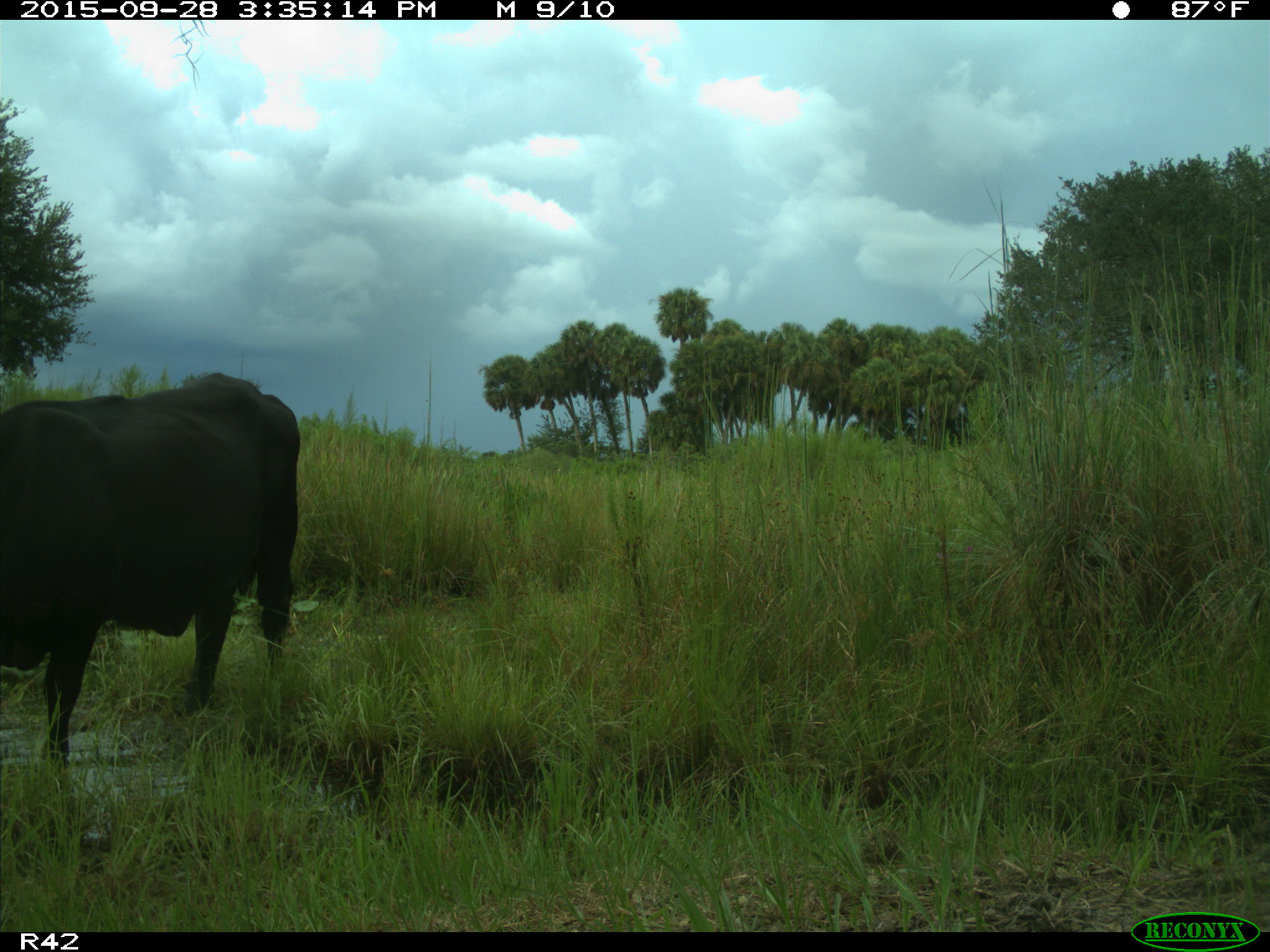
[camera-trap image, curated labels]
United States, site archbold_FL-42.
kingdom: Animalia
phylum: Chordata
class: Mammalia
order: Artiodactyla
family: Bovidae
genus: Bos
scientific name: Bos taurus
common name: domestic cow